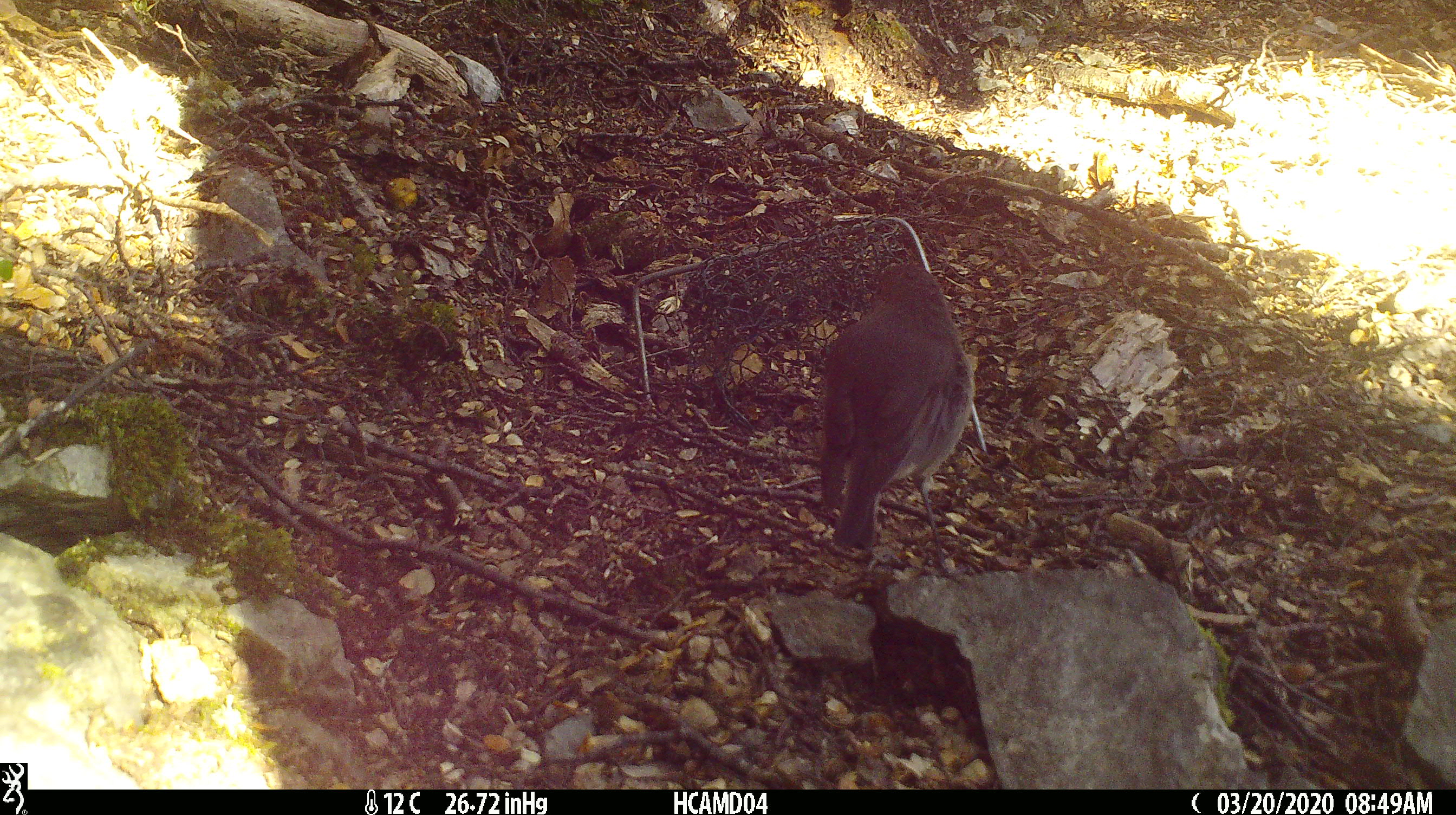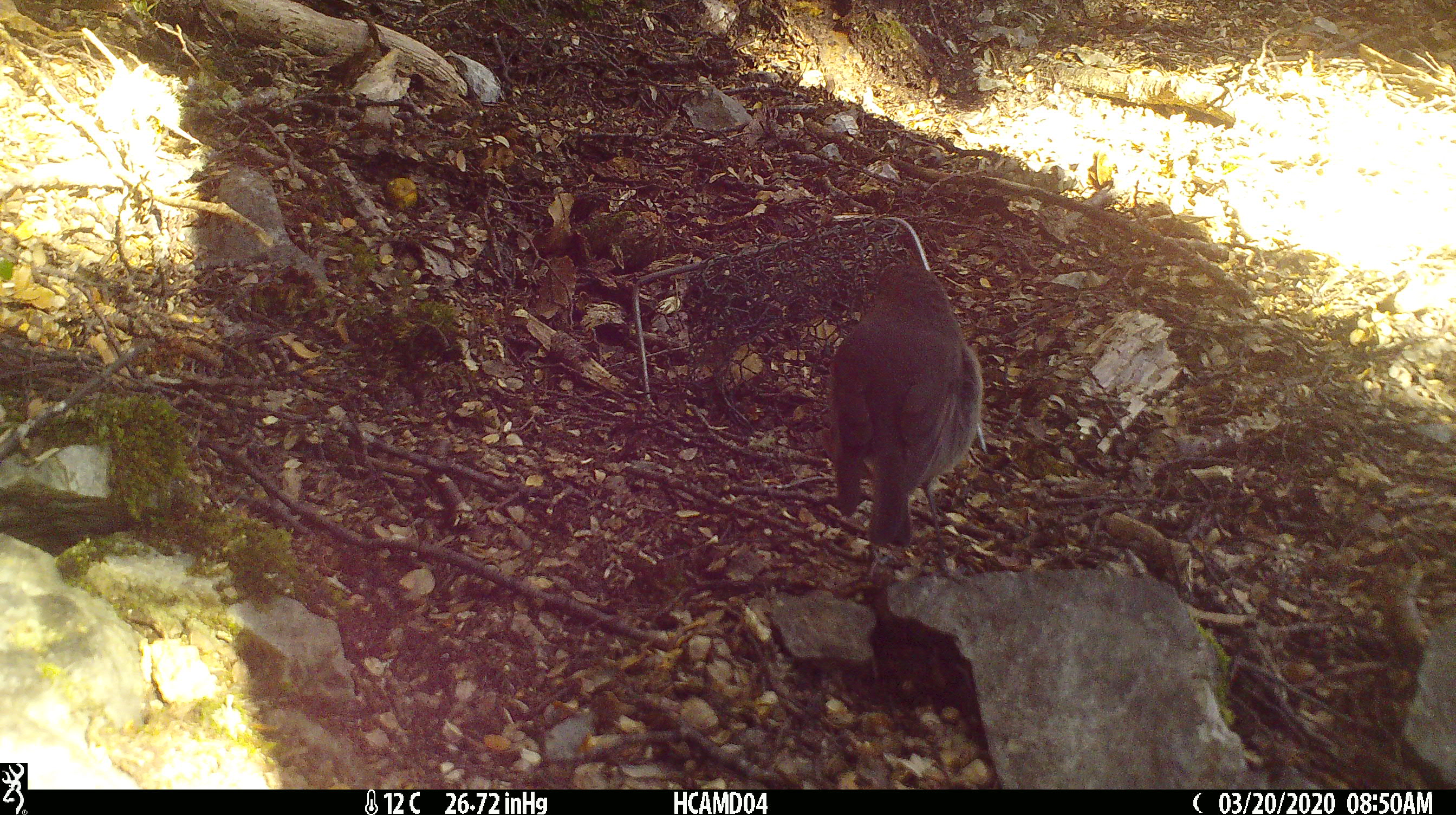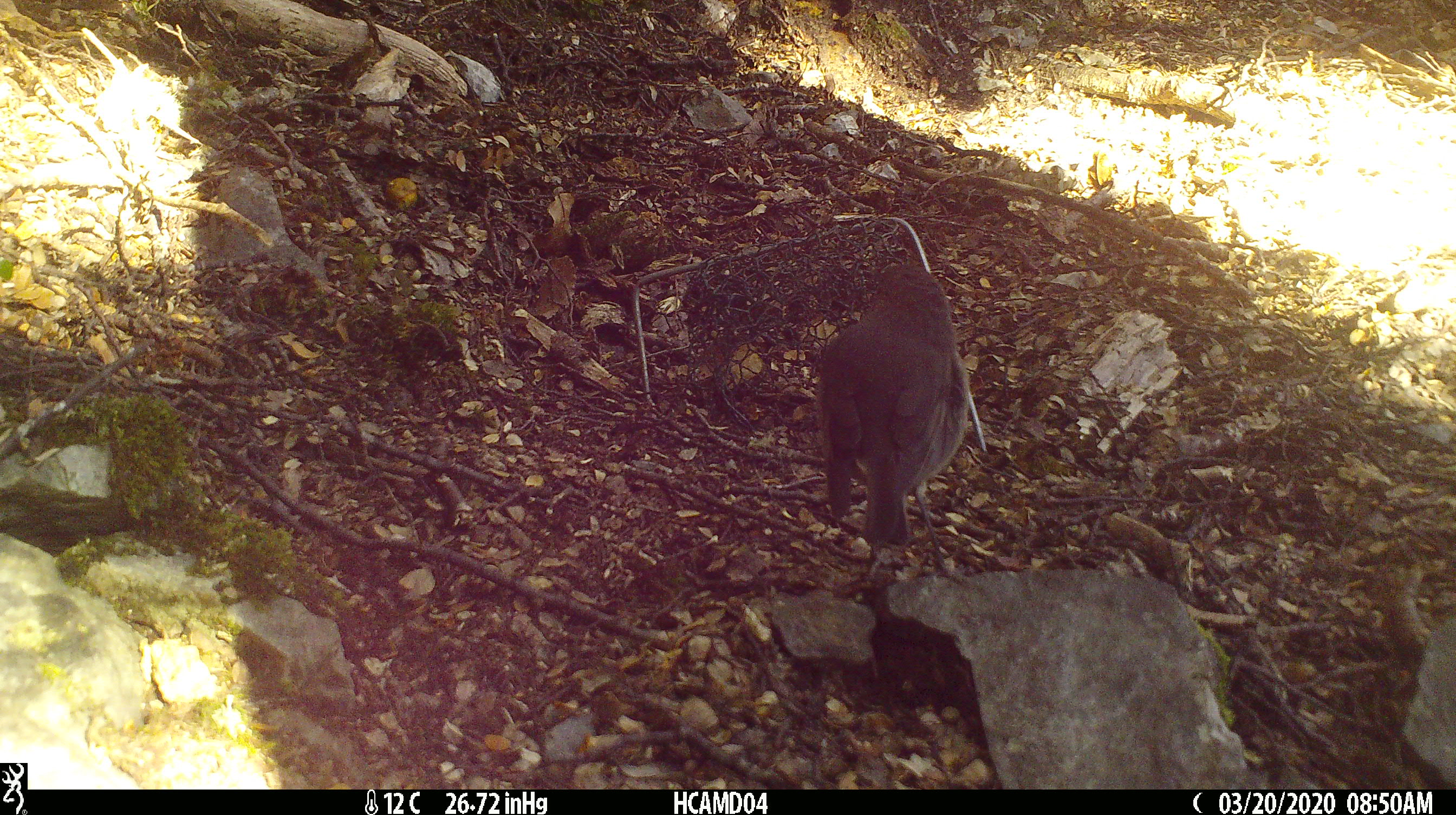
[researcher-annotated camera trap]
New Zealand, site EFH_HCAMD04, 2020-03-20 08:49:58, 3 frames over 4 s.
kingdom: Animalia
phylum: Chordata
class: Aves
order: Passeriformes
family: Petroicidae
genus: Petroica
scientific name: Petroica australis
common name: new zealand robin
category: robin